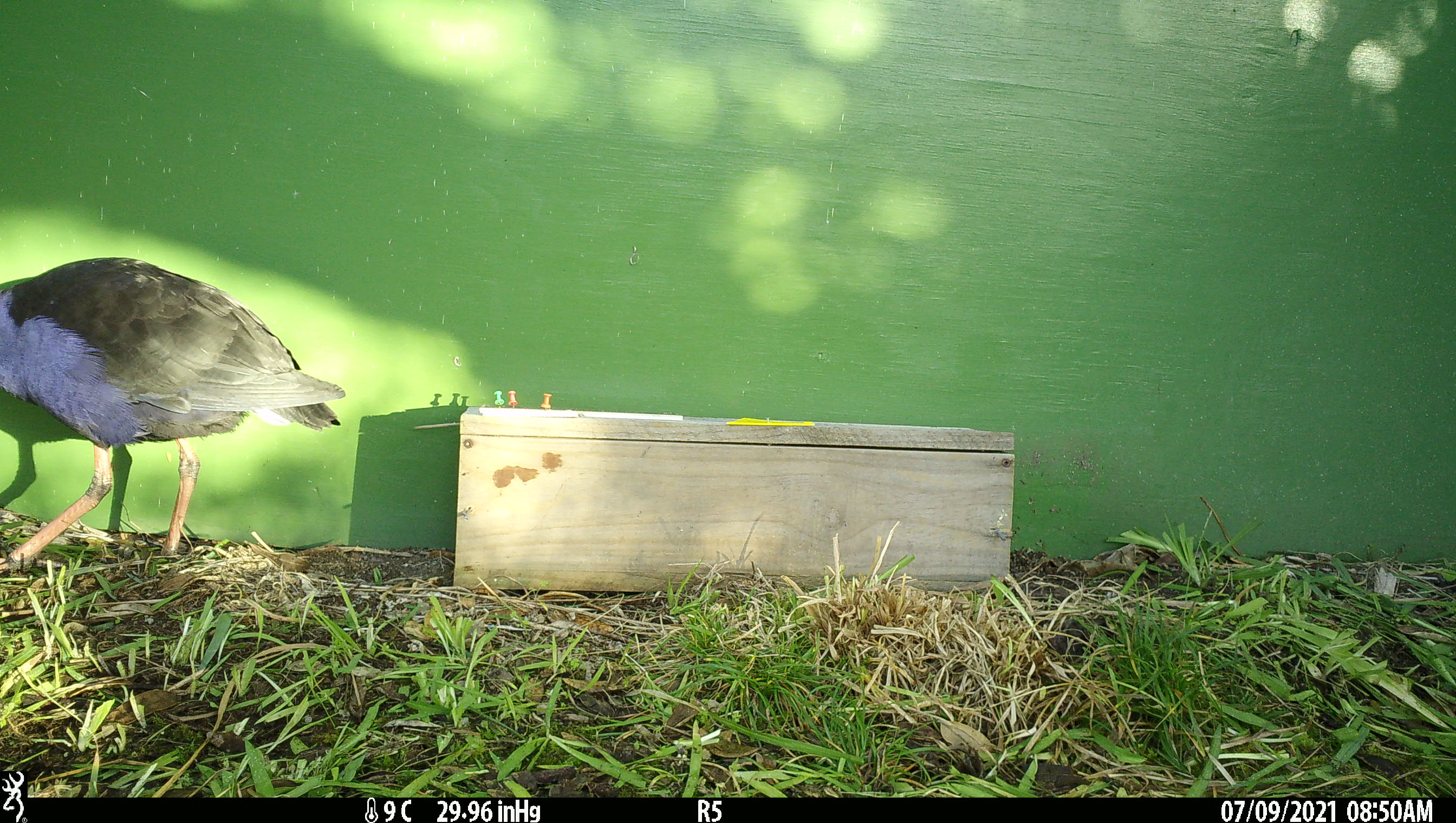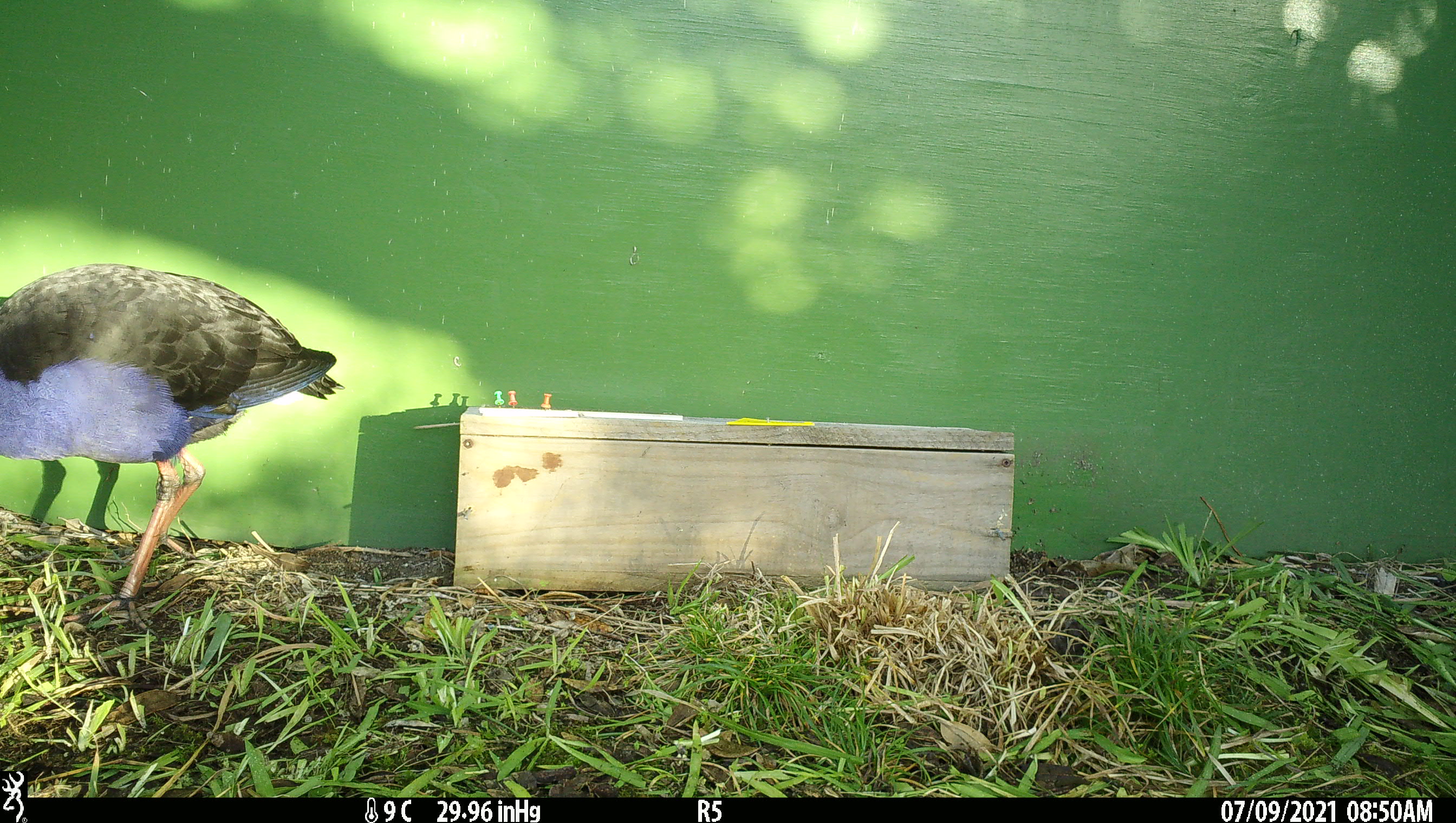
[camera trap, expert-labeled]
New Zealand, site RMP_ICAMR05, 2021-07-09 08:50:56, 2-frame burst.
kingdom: Animalia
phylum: Chordata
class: Aves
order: Gruiformes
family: Rallidae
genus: Porphyrio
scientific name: Porphyrio melanotus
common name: australasian swamphen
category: pukeko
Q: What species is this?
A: Pukeko (australasian swamphen) (Porphyrio melanotus).